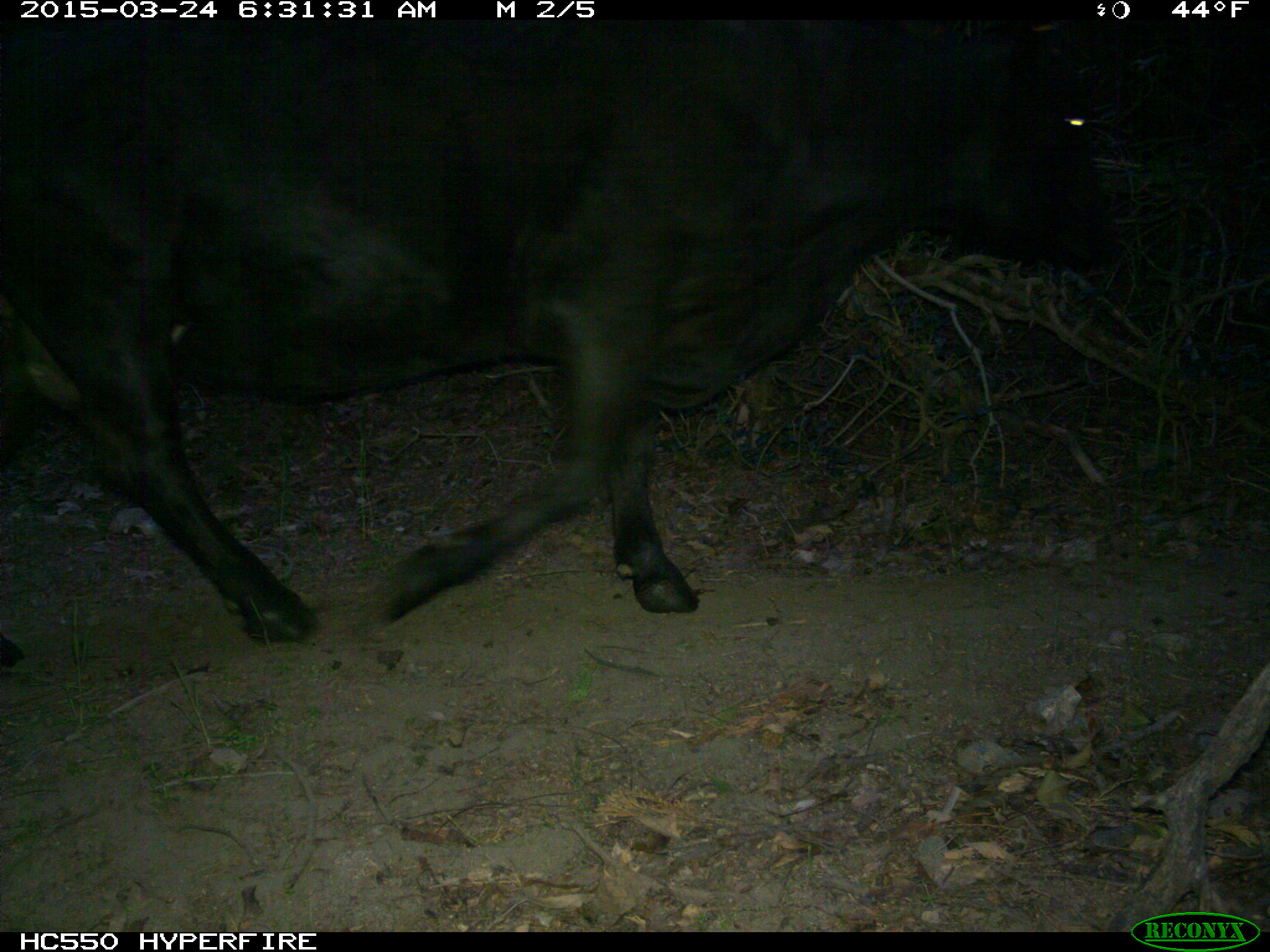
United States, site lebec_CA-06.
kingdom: Animalia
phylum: Chordata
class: Mammalia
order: Artiodactyla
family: Bovidae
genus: Bos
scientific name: Bos taurus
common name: domestic cow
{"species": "Bos taurus (domestic cow)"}